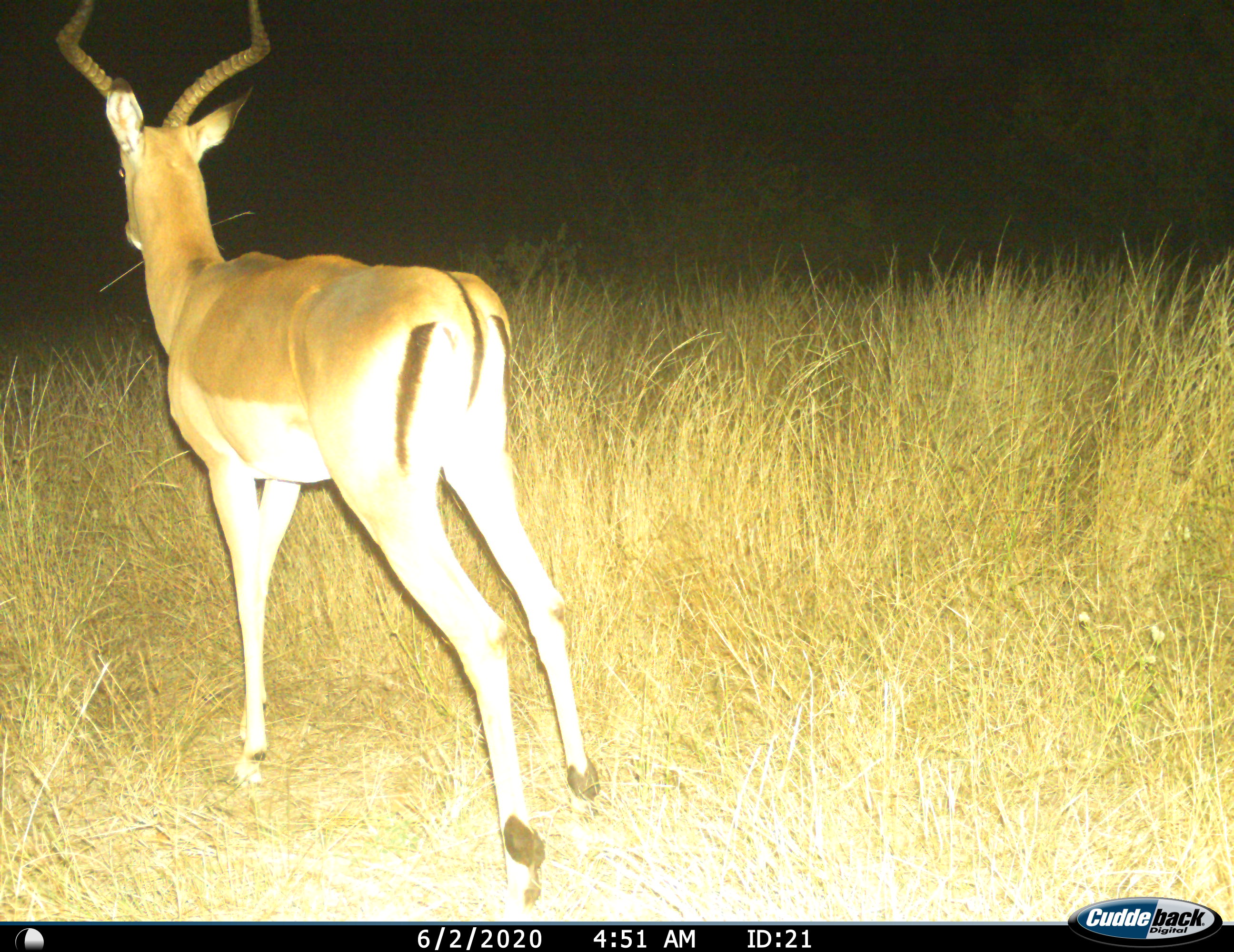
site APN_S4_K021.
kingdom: Animalia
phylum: Chordata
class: Mammalia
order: Artiodactyla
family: Bovidae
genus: Aepyceros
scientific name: Aepyceros melampus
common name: impala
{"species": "impala (Aepyceros melampus)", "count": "1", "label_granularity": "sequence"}